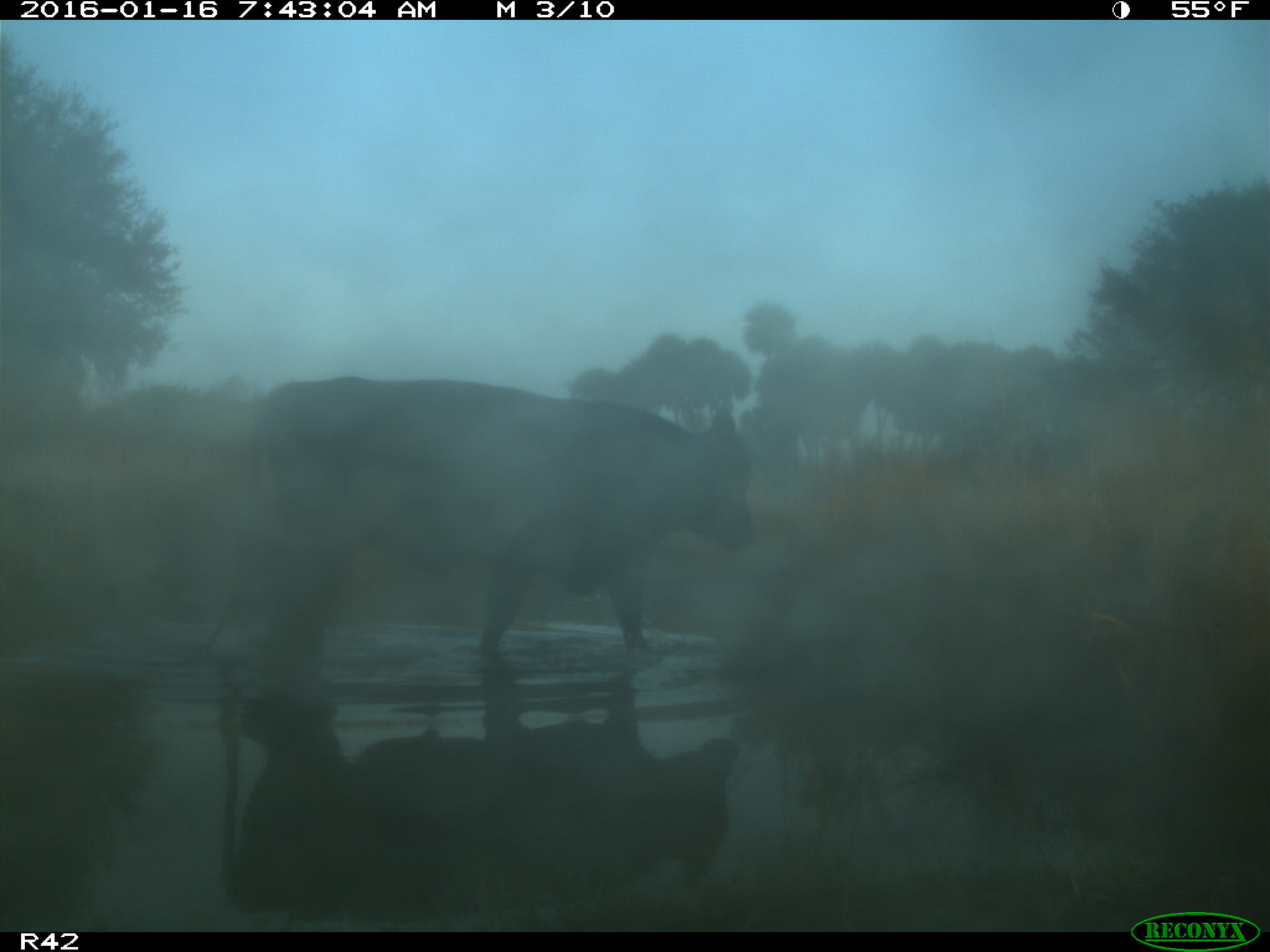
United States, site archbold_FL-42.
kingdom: Animalia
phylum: Chordata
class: Mammalia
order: Artiodactyla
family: Bovidae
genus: Bos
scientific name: Bos taurus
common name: domestic cow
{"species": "Bos taurus (domestic cow)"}